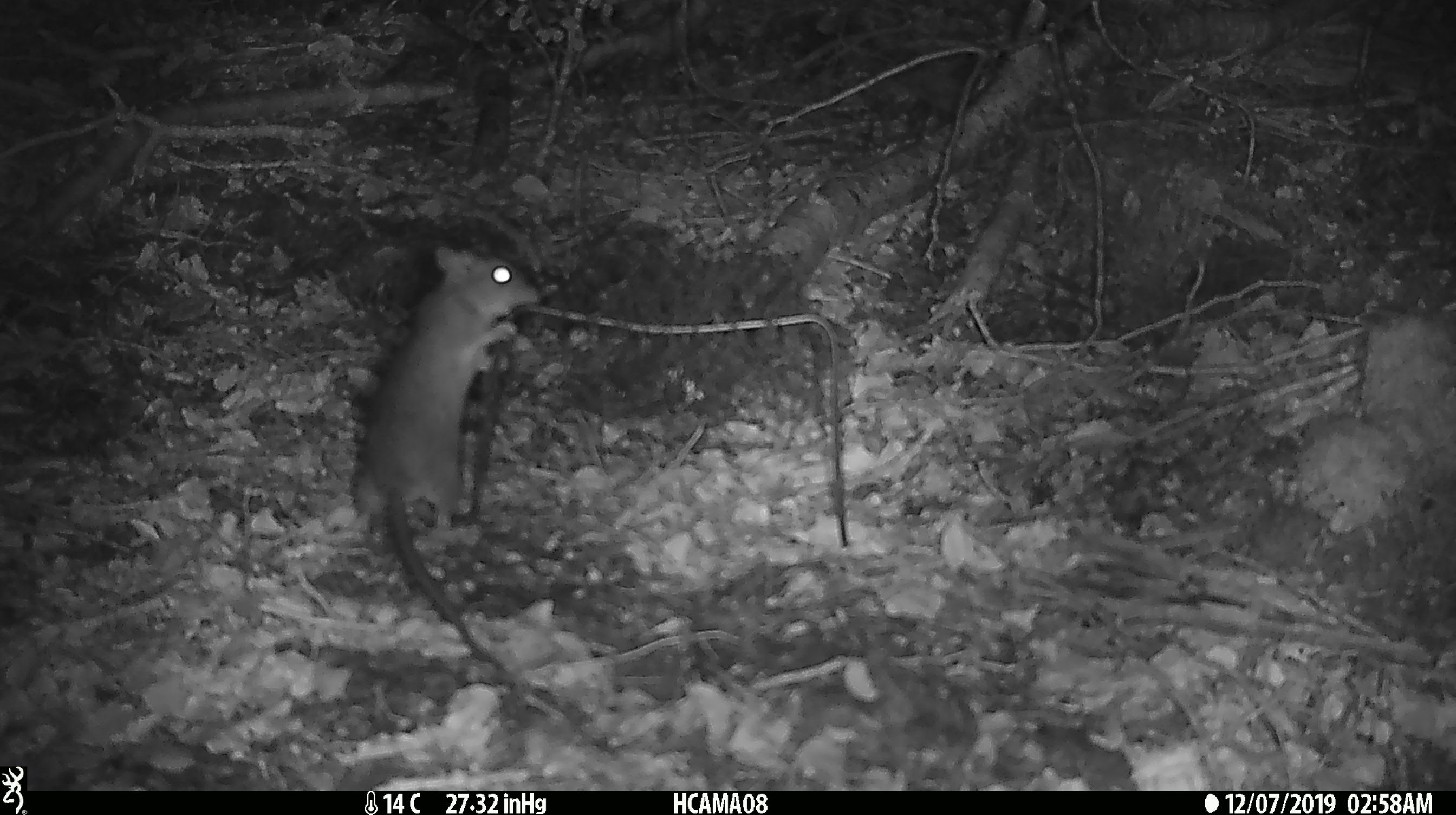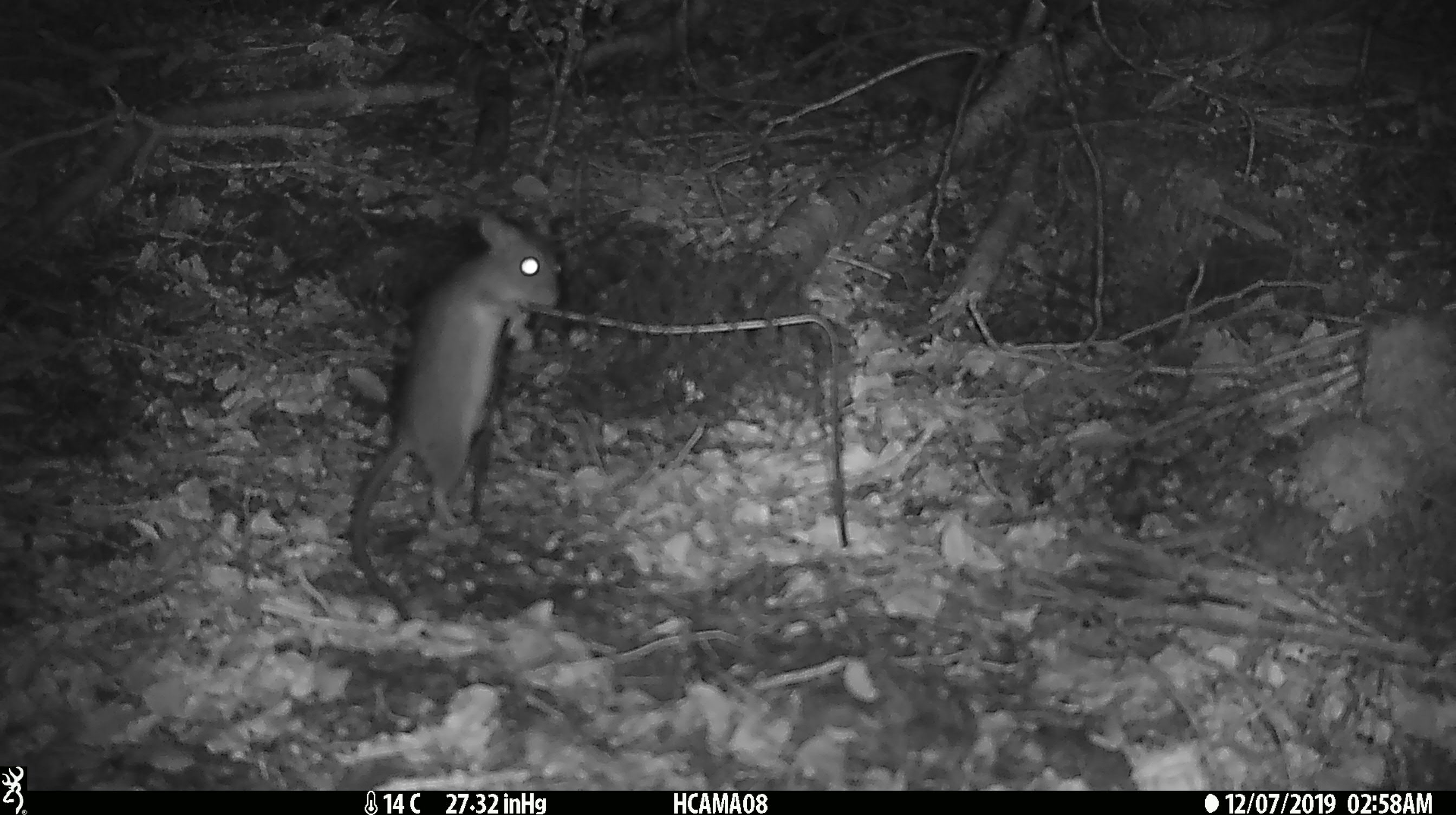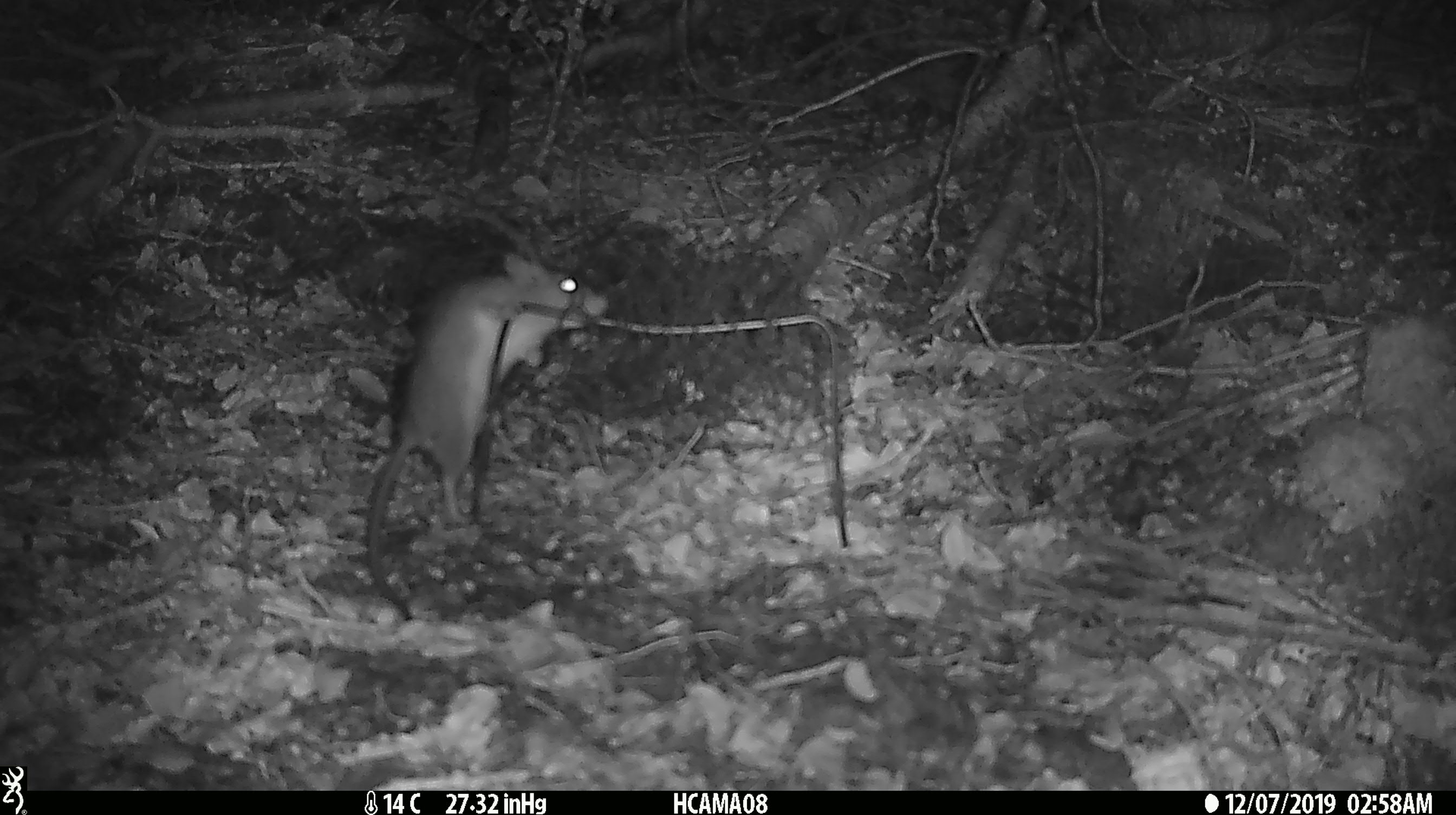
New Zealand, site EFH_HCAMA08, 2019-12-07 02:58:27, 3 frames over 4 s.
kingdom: Animalia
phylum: Chordata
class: Mammalia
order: Rodentia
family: Muridae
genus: Rattus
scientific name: Rattus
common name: rat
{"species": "rat (Rattus)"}